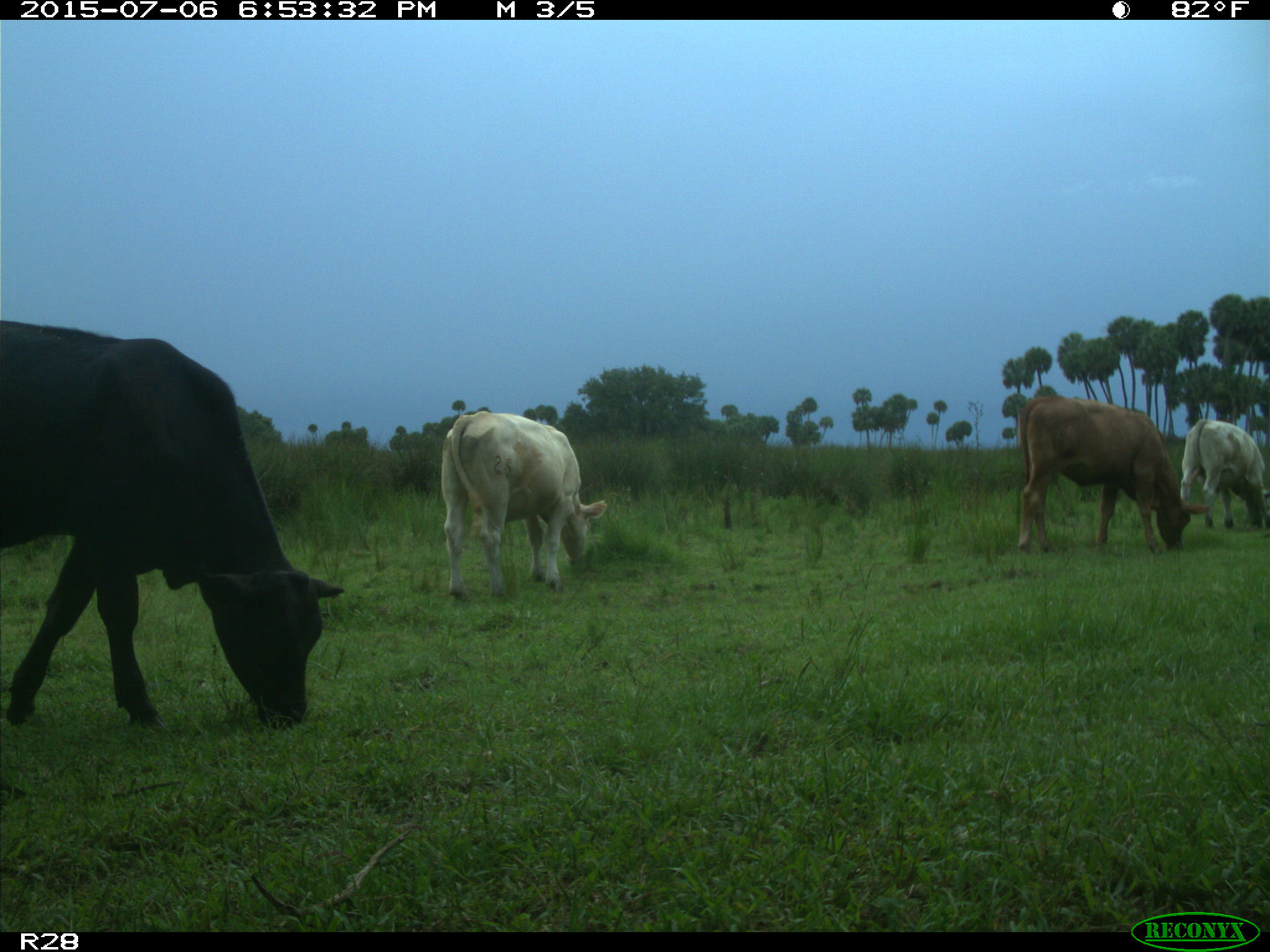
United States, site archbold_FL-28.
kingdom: Animalia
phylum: Chordata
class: Mammalia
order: Artiodactyla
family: Bovidae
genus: Bos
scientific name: Bos taurus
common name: domestic cow